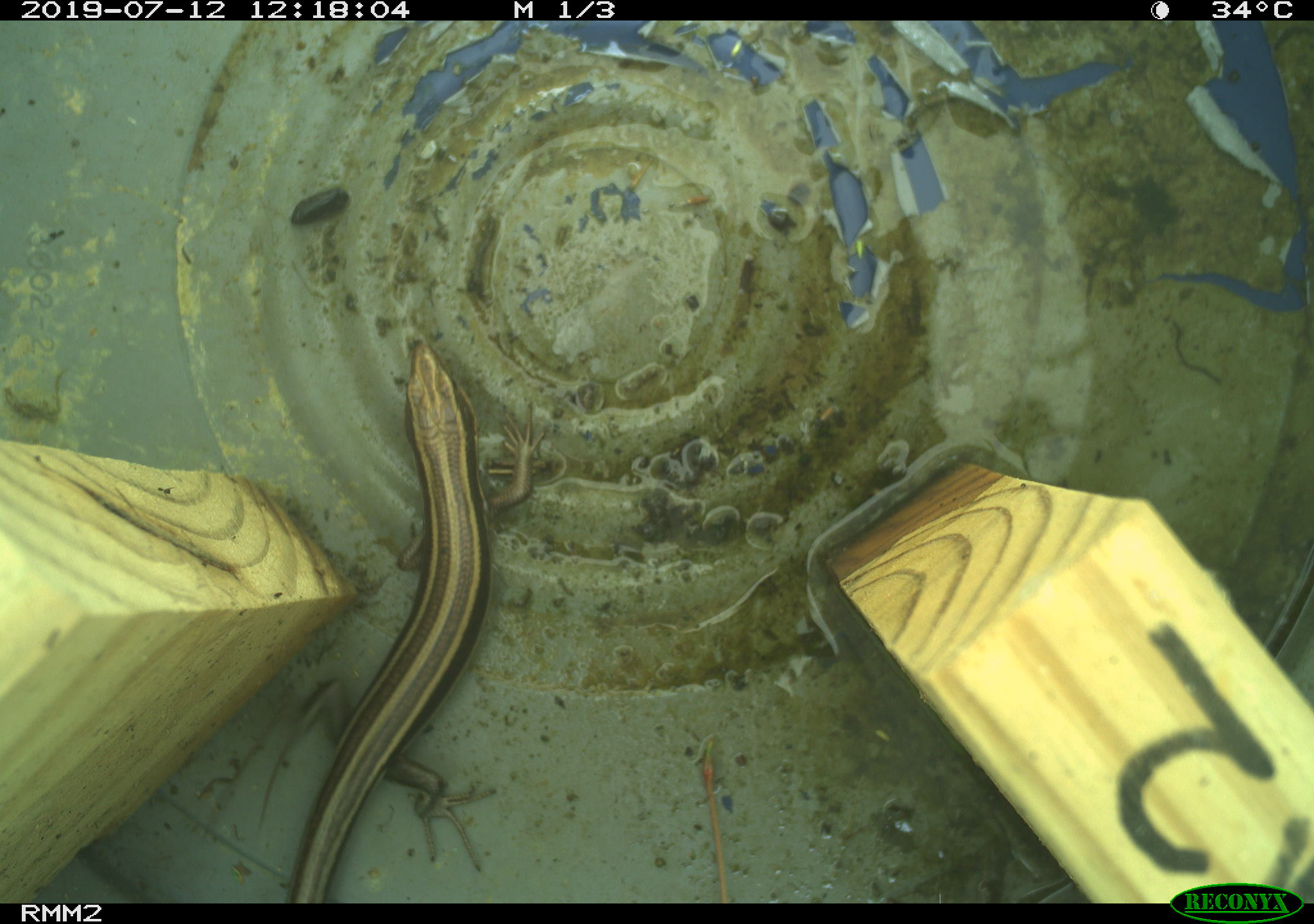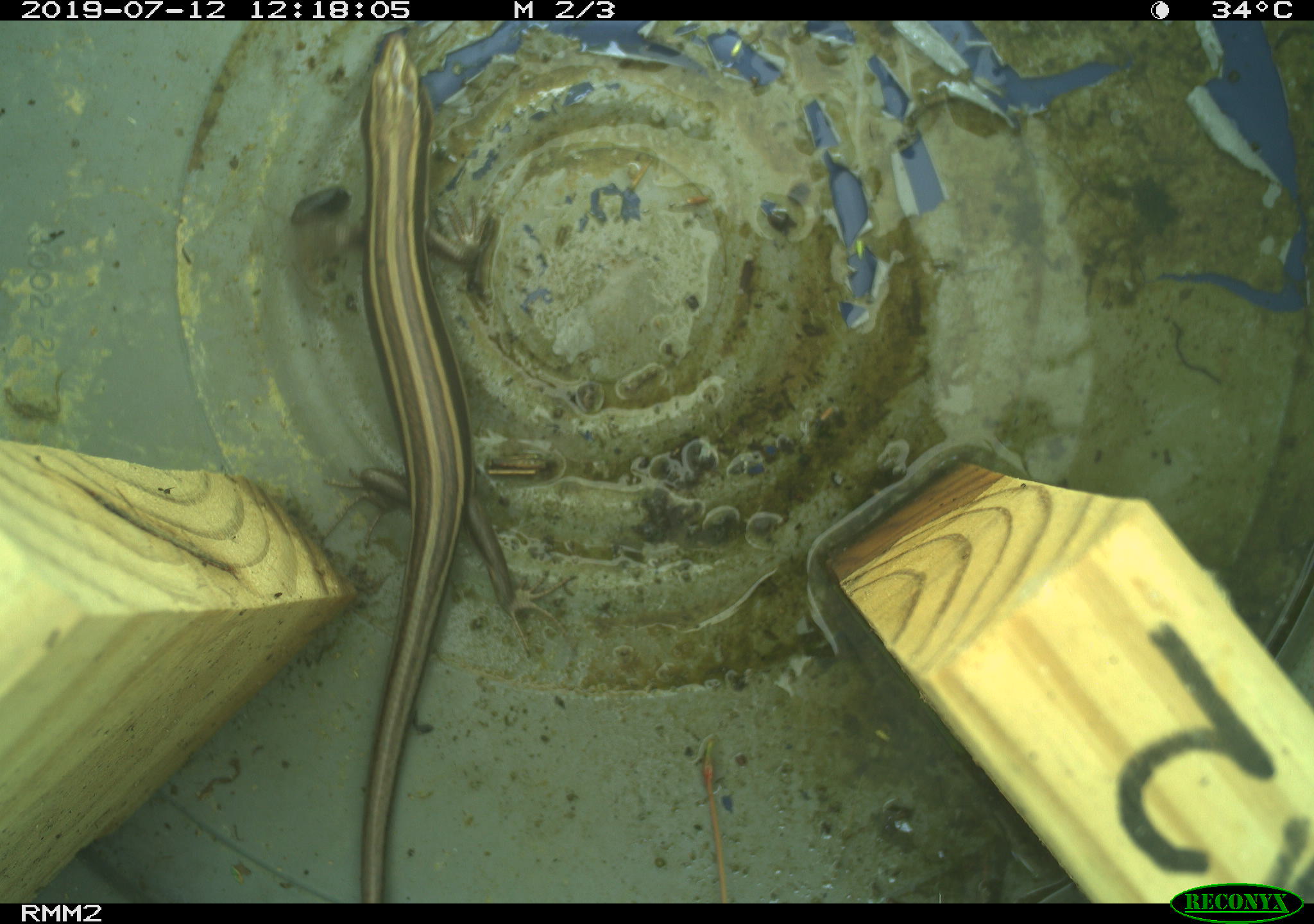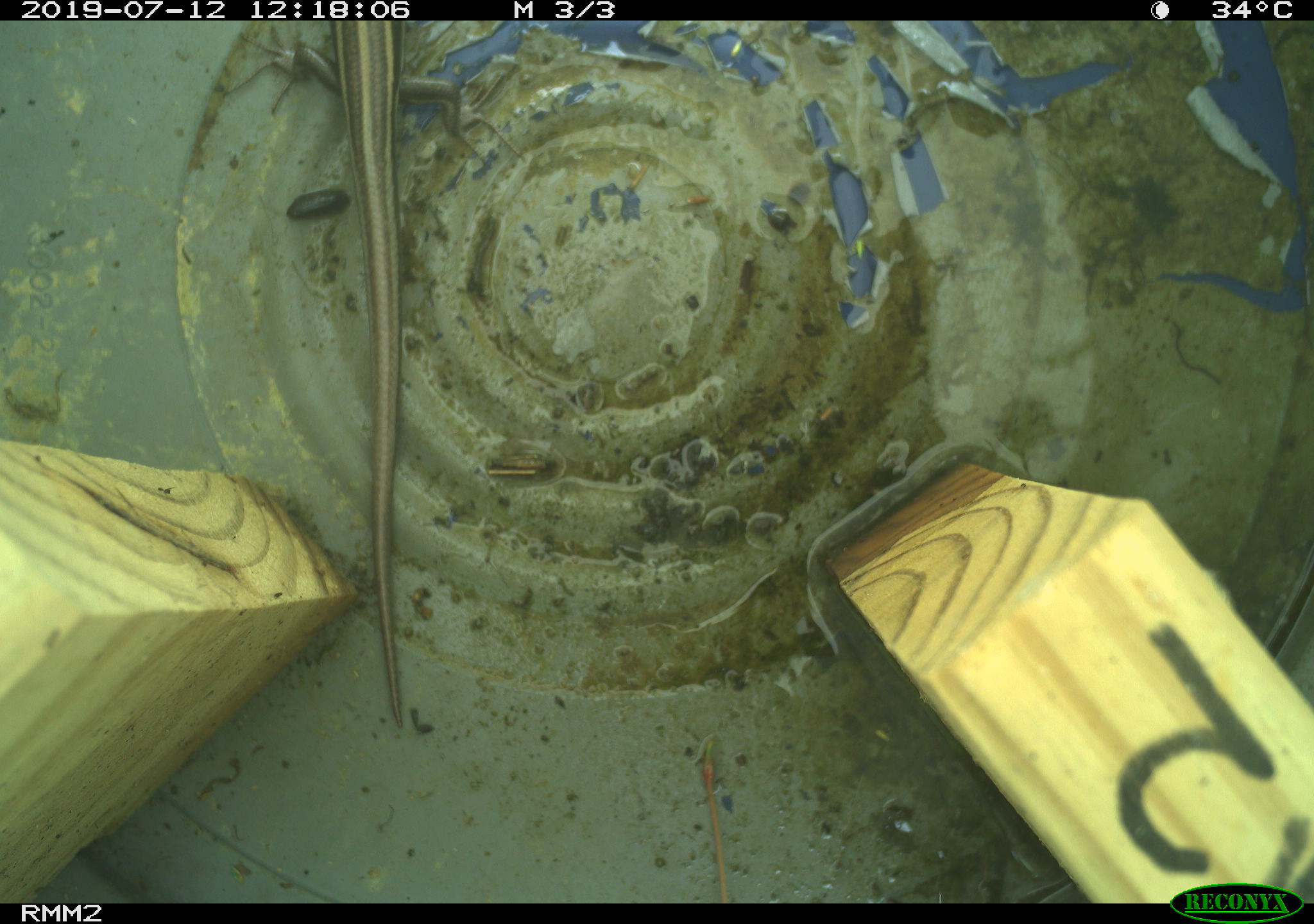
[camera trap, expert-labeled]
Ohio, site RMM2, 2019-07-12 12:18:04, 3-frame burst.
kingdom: Animalia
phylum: Chordata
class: Reptilia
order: Squamata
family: Scincidae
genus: Plestiodon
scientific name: Plestiodon fasciatus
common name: common five-lined skink